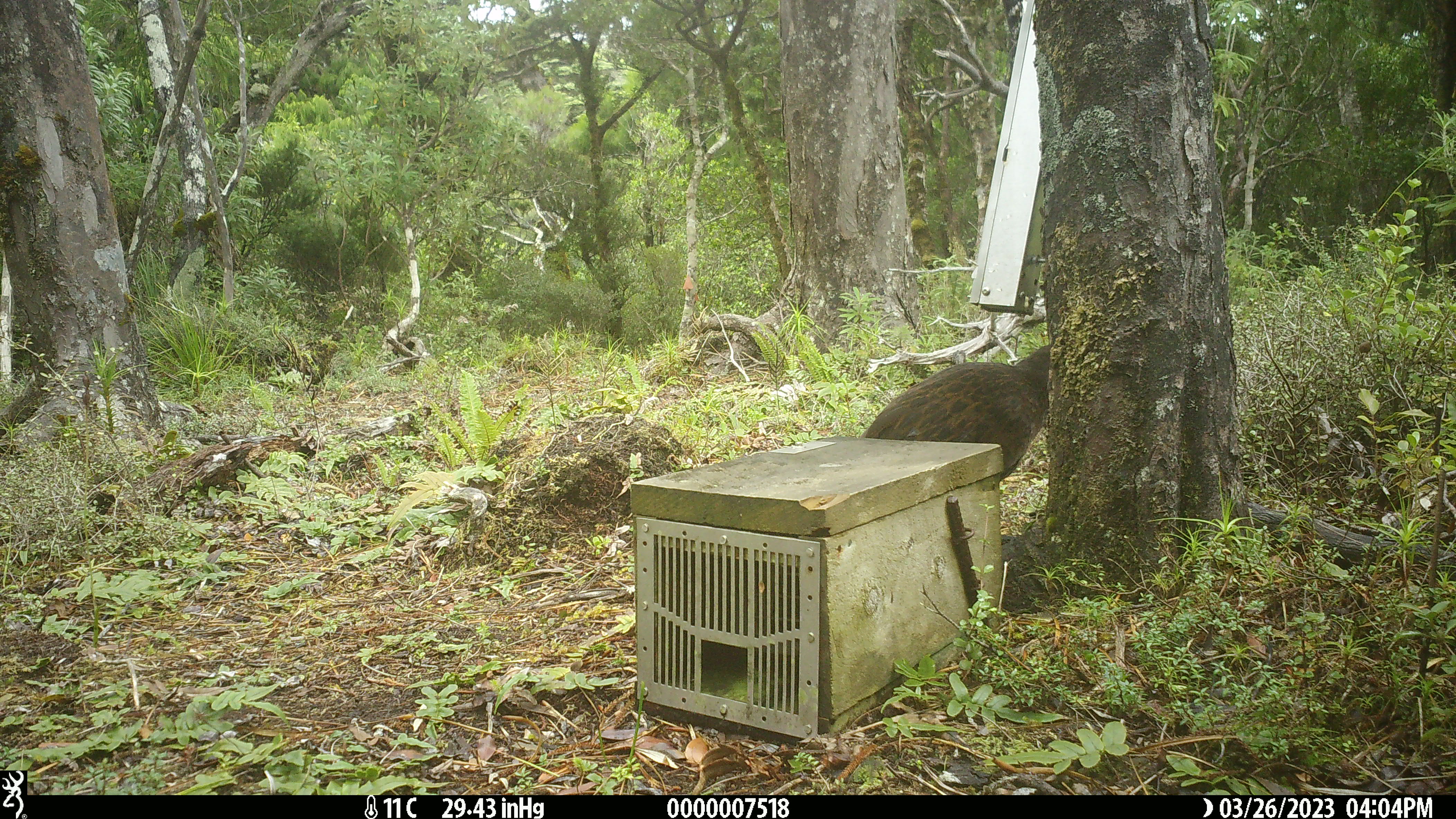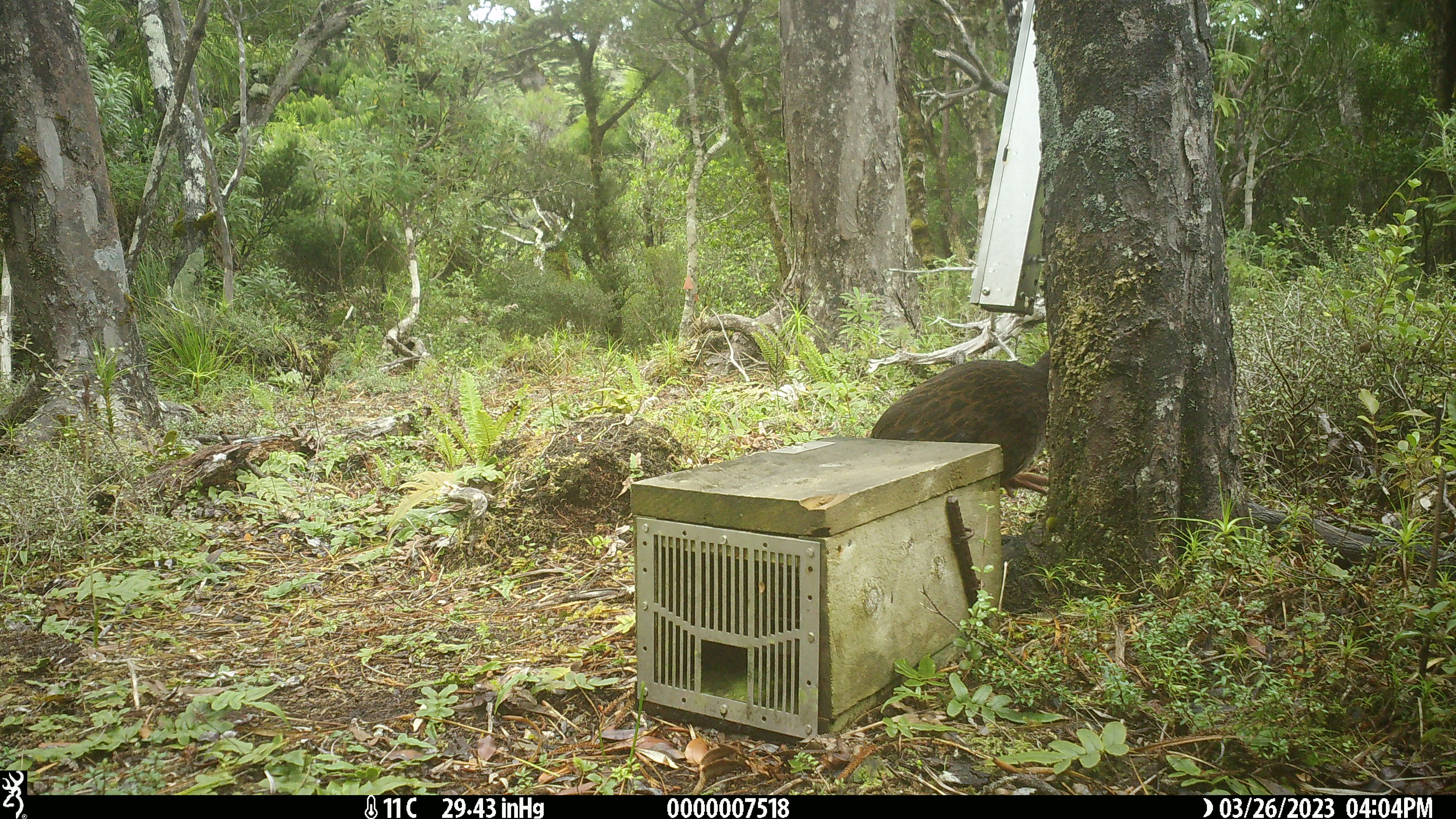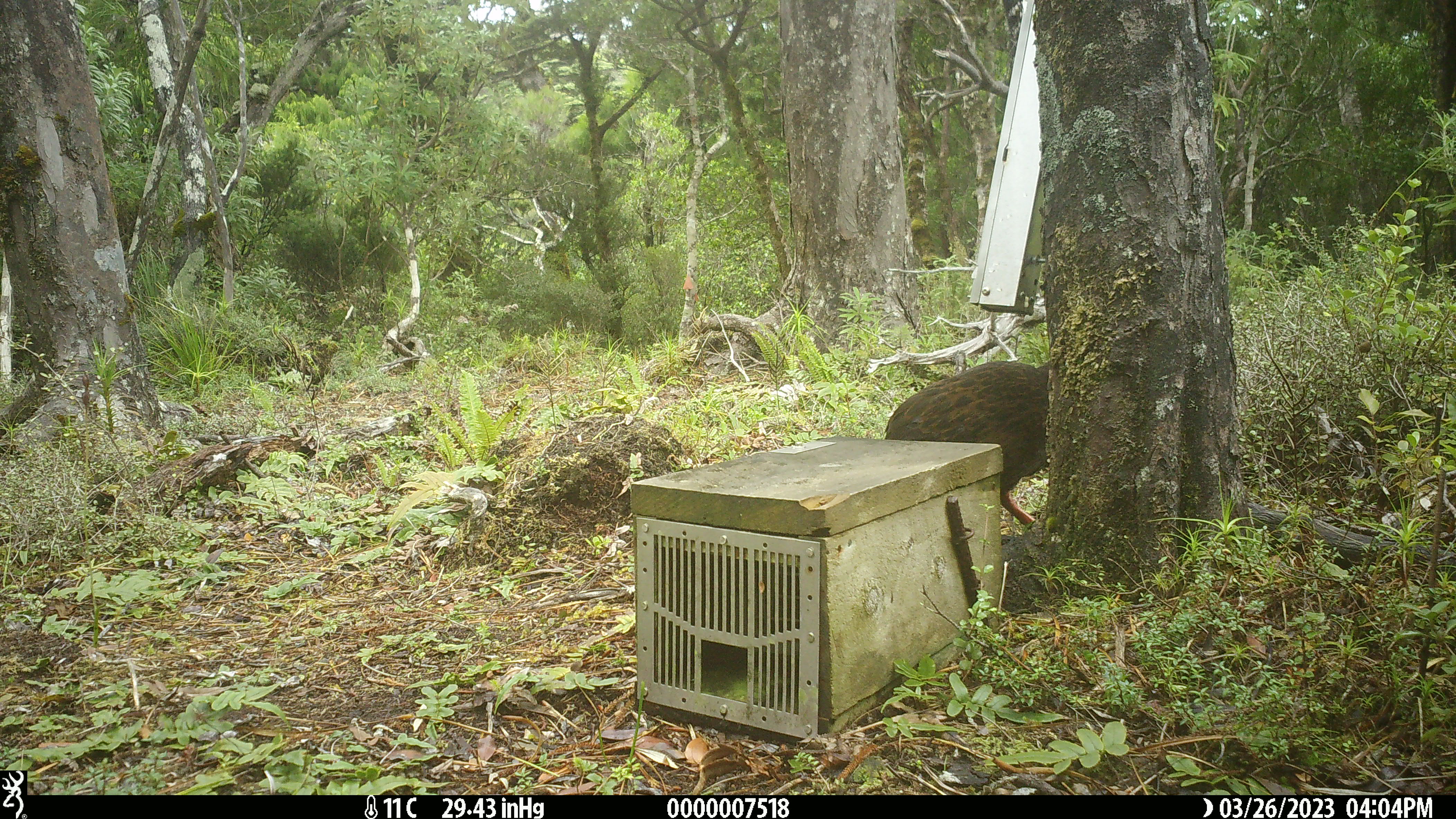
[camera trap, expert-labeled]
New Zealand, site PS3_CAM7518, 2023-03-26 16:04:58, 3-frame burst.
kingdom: Animalia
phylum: Chordata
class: Aves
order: Gruiformes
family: Rallidae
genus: Gallirallus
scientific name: Gallirallus australis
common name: weka